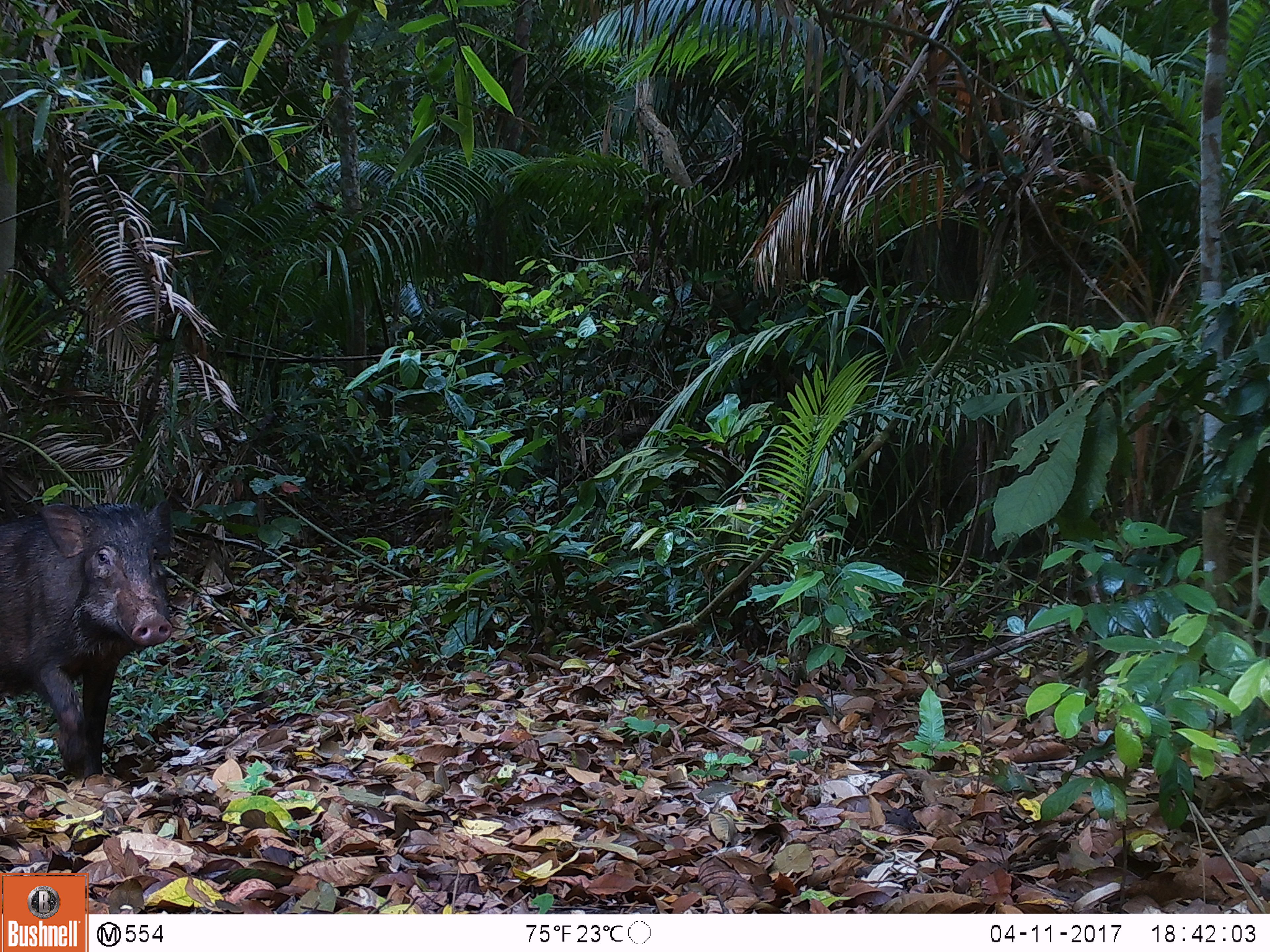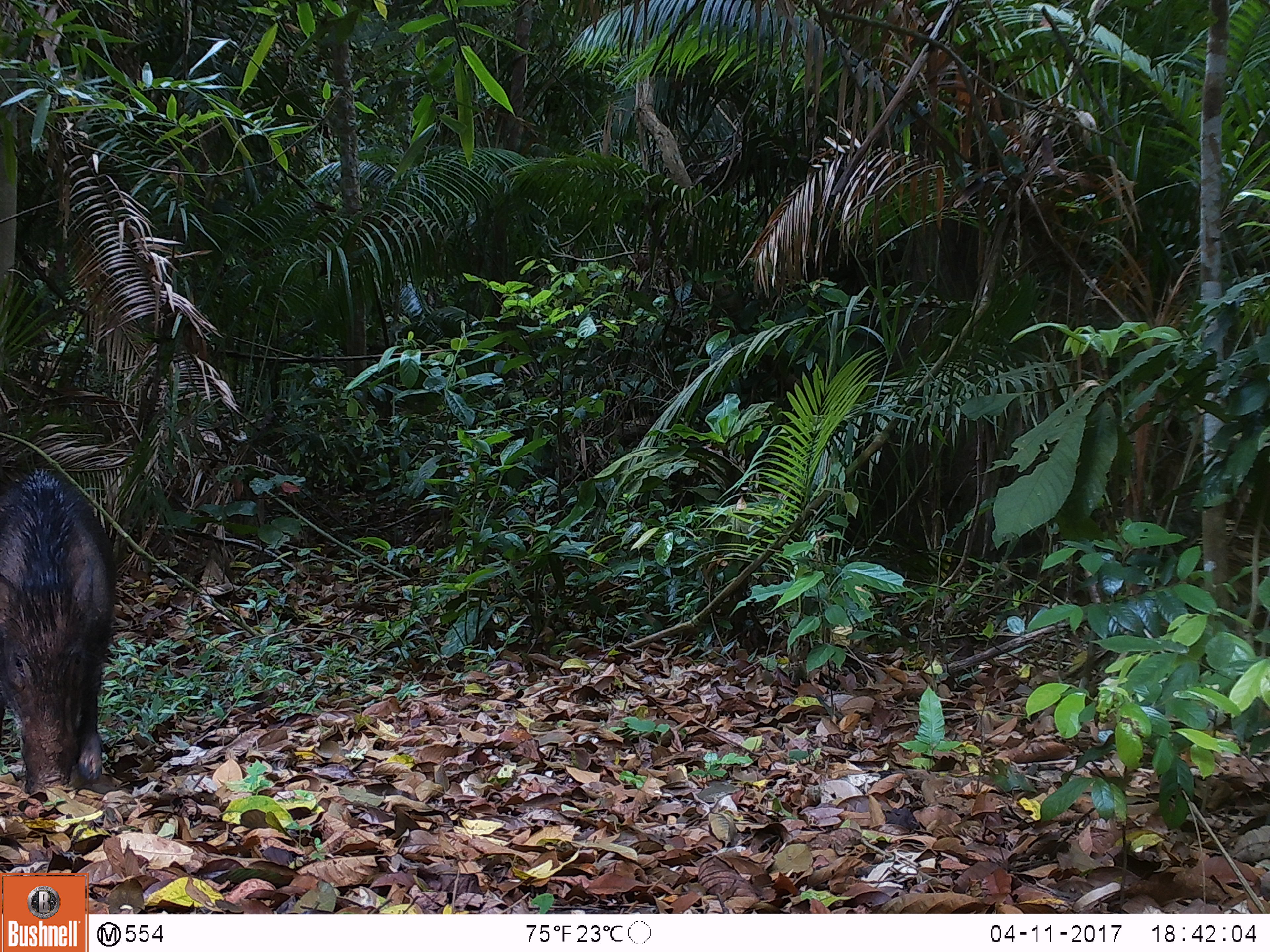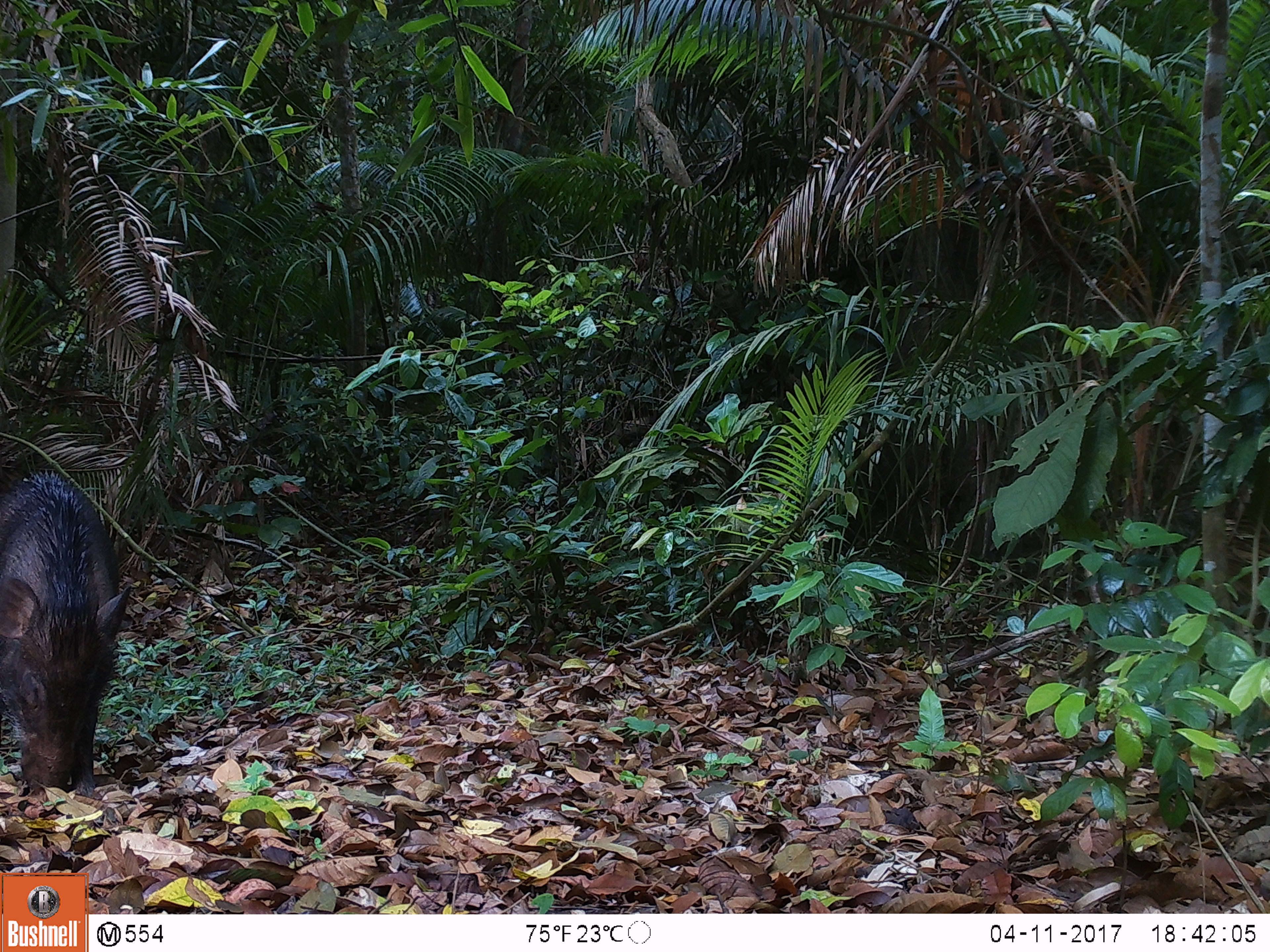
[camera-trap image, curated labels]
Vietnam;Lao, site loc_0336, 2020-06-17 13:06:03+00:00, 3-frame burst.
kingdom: Animalia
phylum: Chordata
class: Mammalia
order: Artiodactyla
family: Suidae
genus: Sus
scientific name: Sus scrofa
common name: eurasian wild pig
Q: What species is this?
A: Eurasian wild pig (Sus scrofa).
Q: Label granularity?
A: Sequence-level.